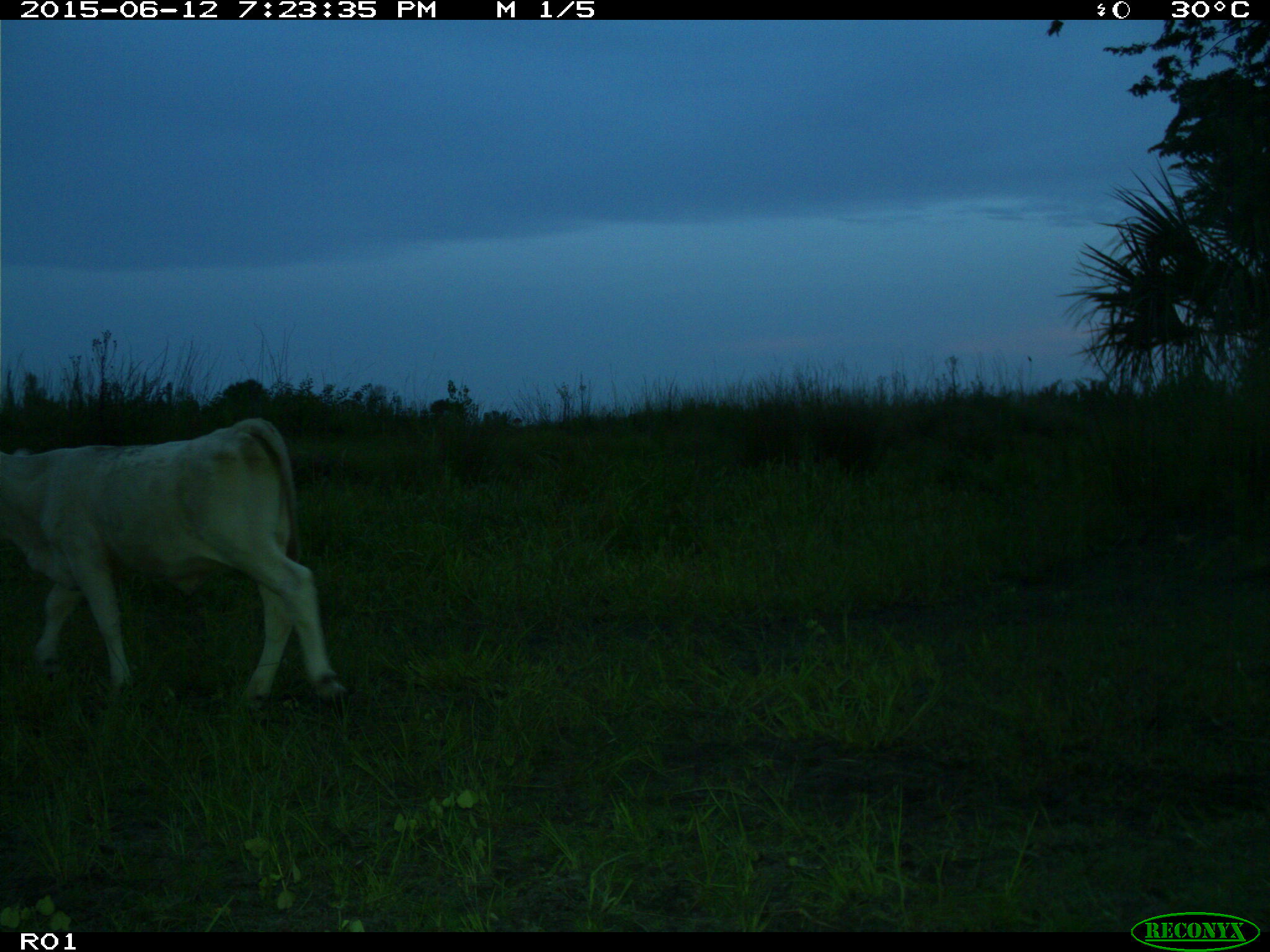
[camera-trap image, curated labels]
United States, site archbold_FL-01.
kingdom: Animalia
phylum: Chordata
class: Mammalia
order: Artiodactyla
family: Bovidae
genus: Bos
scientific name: Bos taurus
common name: domestic cow